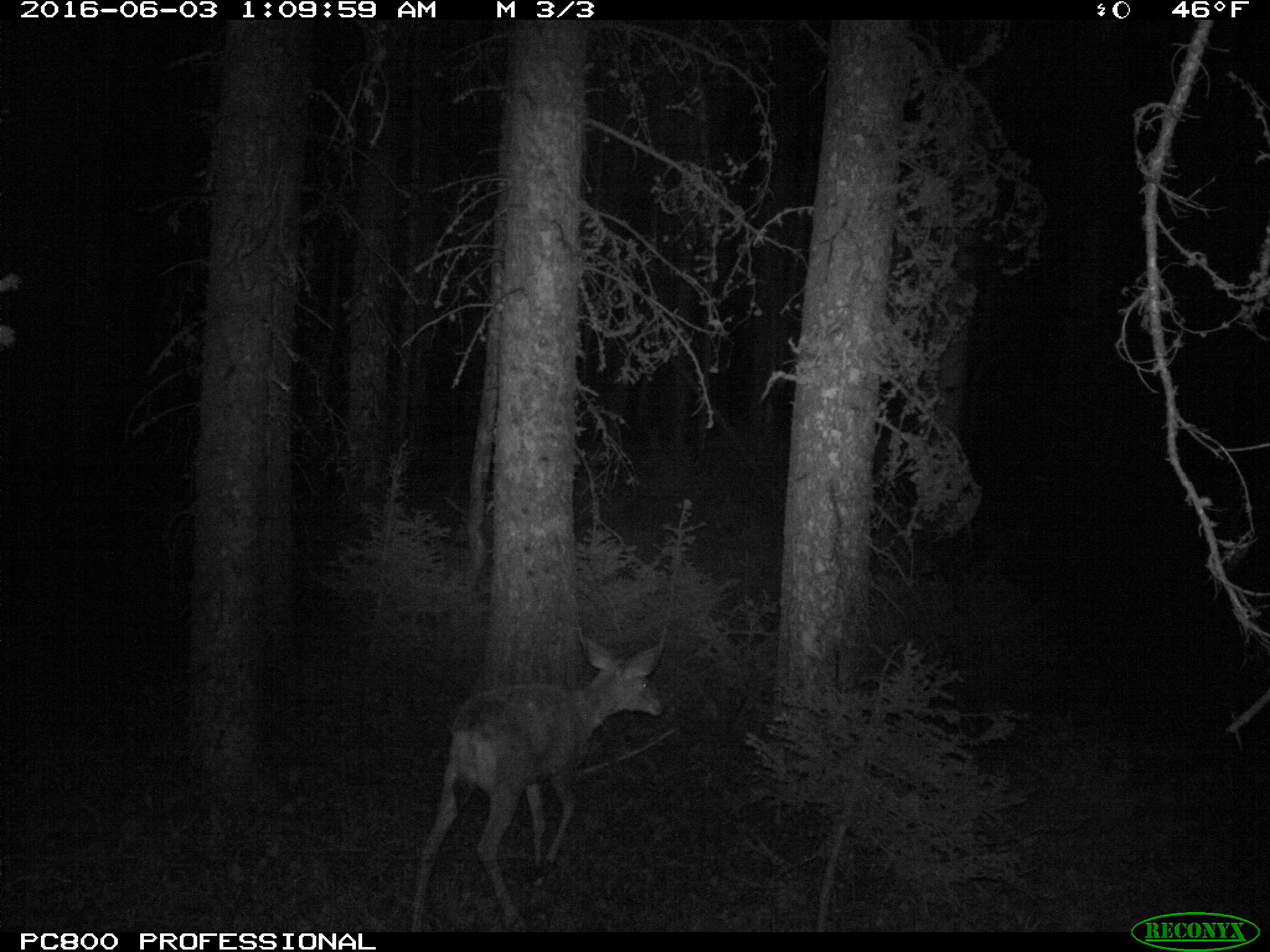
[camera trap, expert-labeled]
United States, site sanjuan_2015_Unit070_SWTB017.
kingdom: Animalia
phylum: Chordata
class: Mammalia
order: Artiodactyla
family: Cervidae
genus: Odocoileus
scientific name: Odocoileus hemionus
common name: mule deer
Odocoileus hemionus (mule deer).